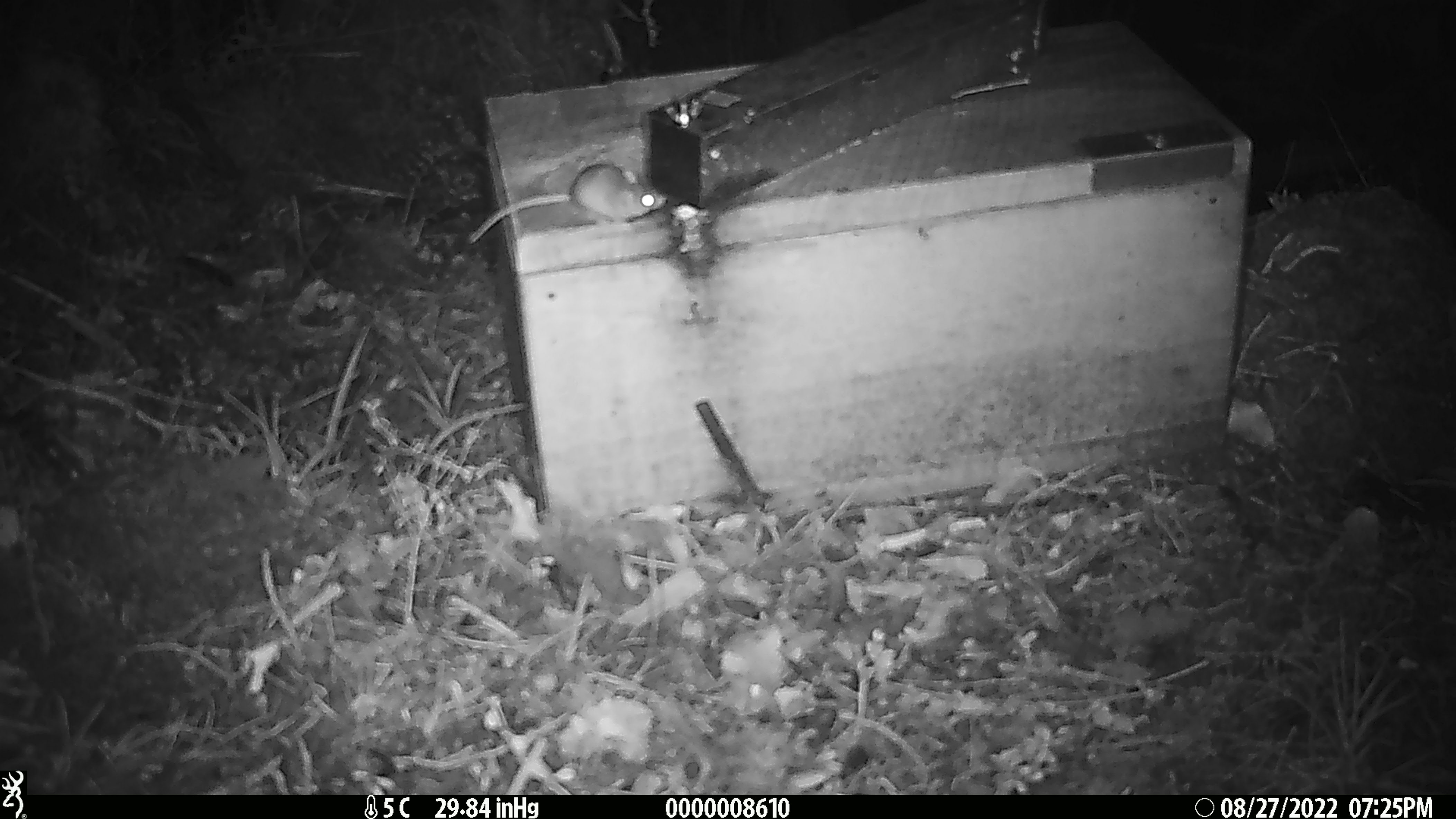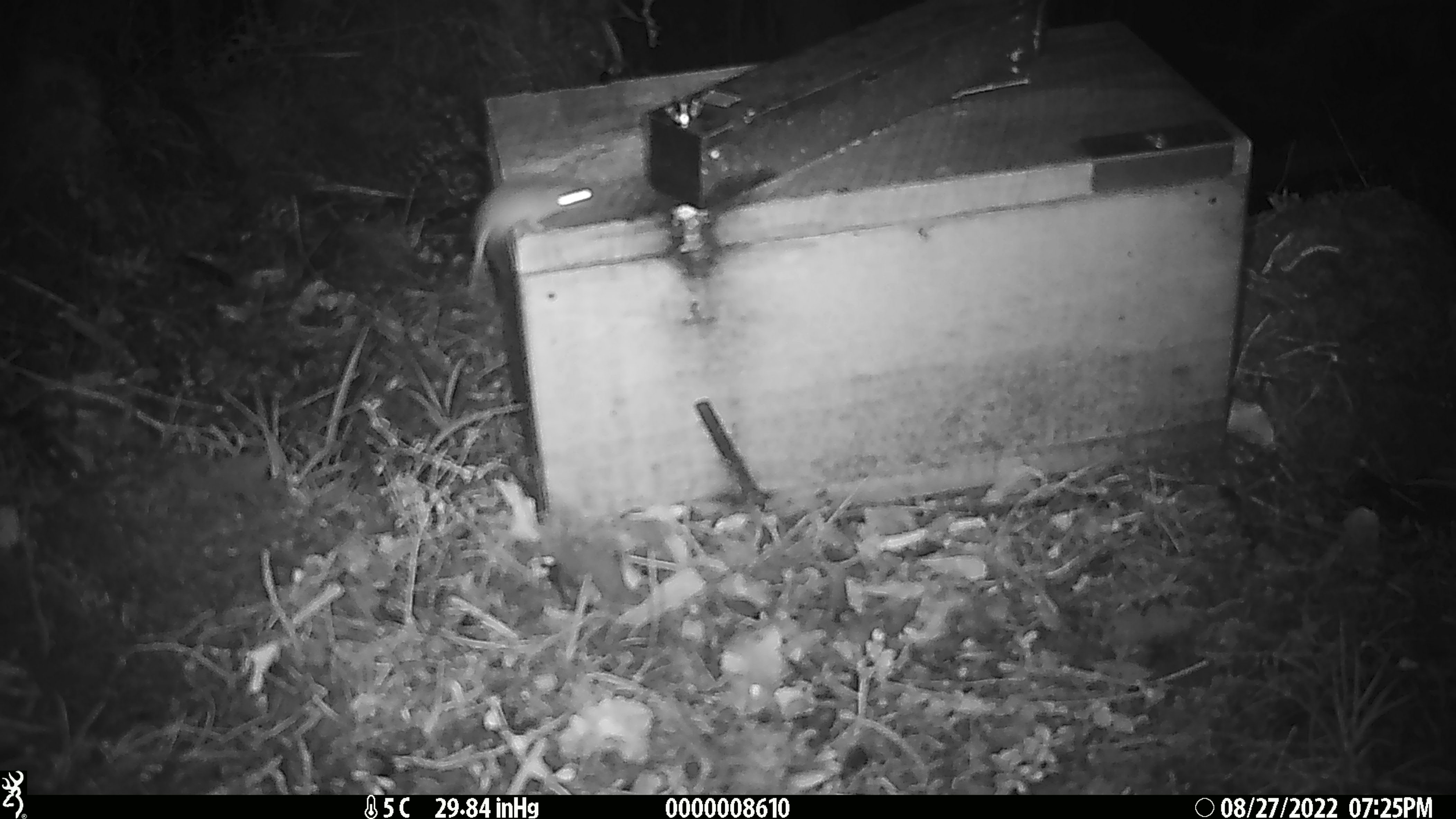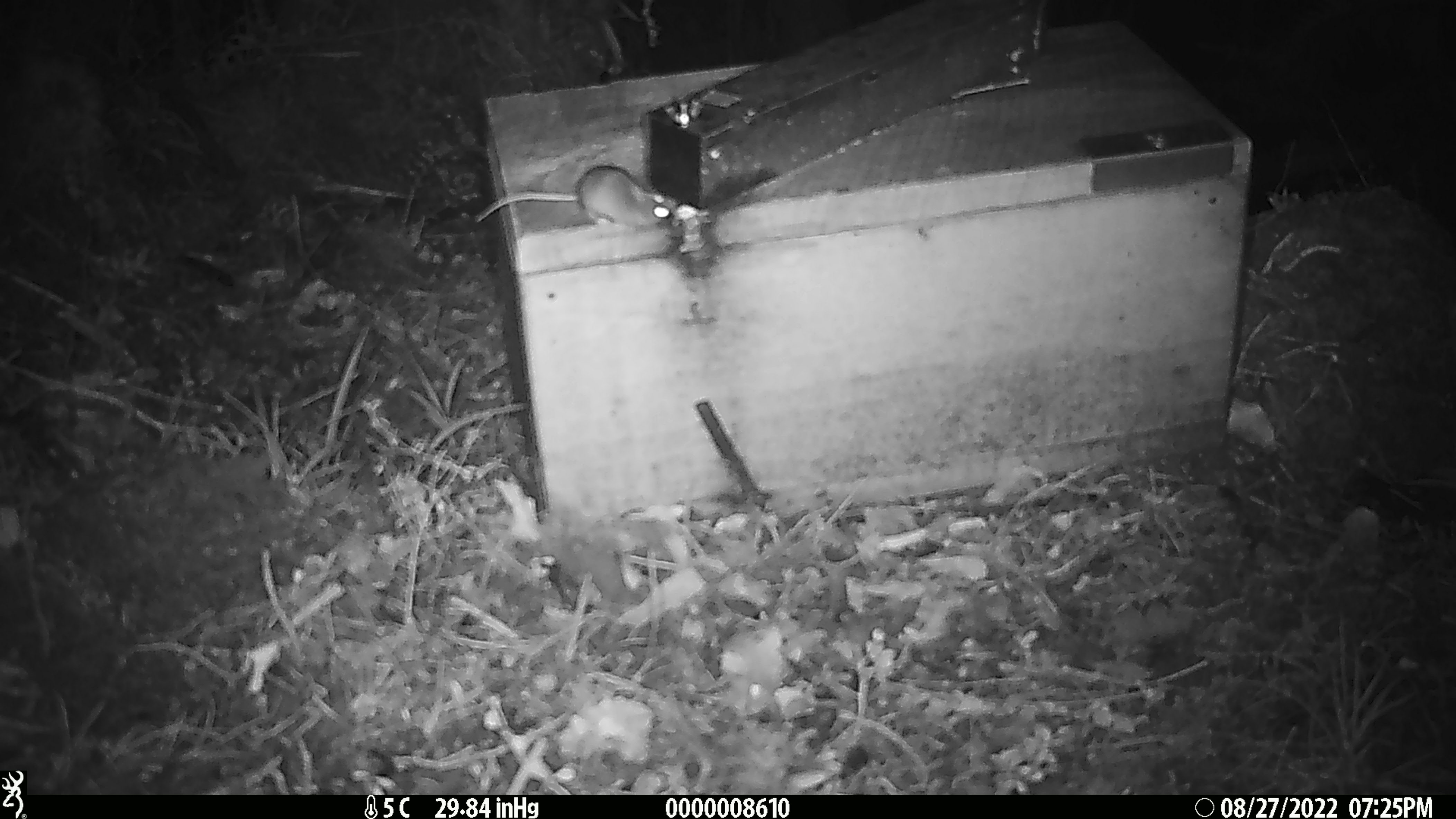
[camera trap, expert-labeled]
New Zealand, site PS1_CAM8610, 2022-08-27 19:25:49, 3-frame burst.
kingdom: Animalia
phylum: Chordata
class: Mammalia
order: Rodentia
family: Muridae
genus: Mus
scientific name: Mus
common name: mouse